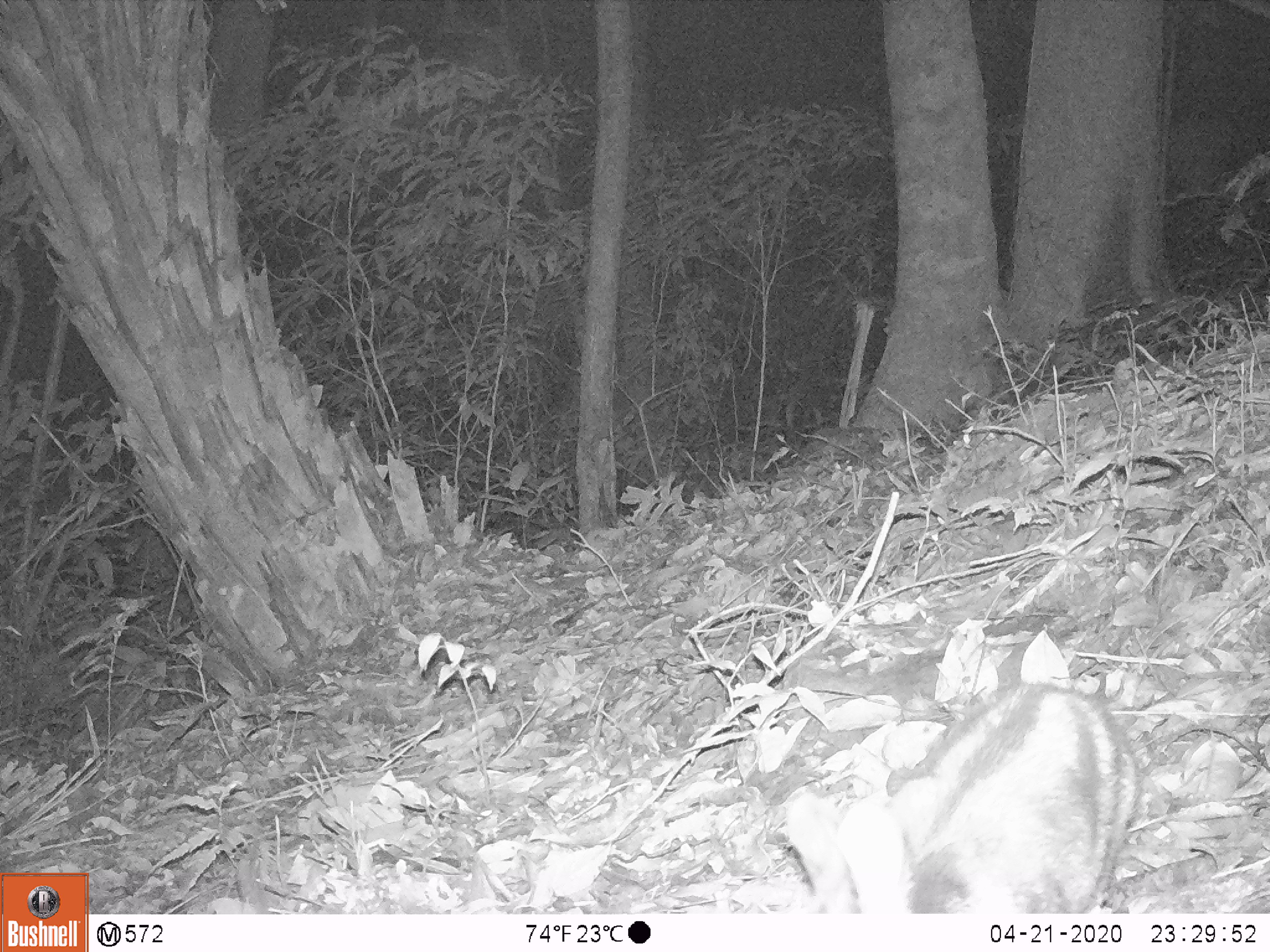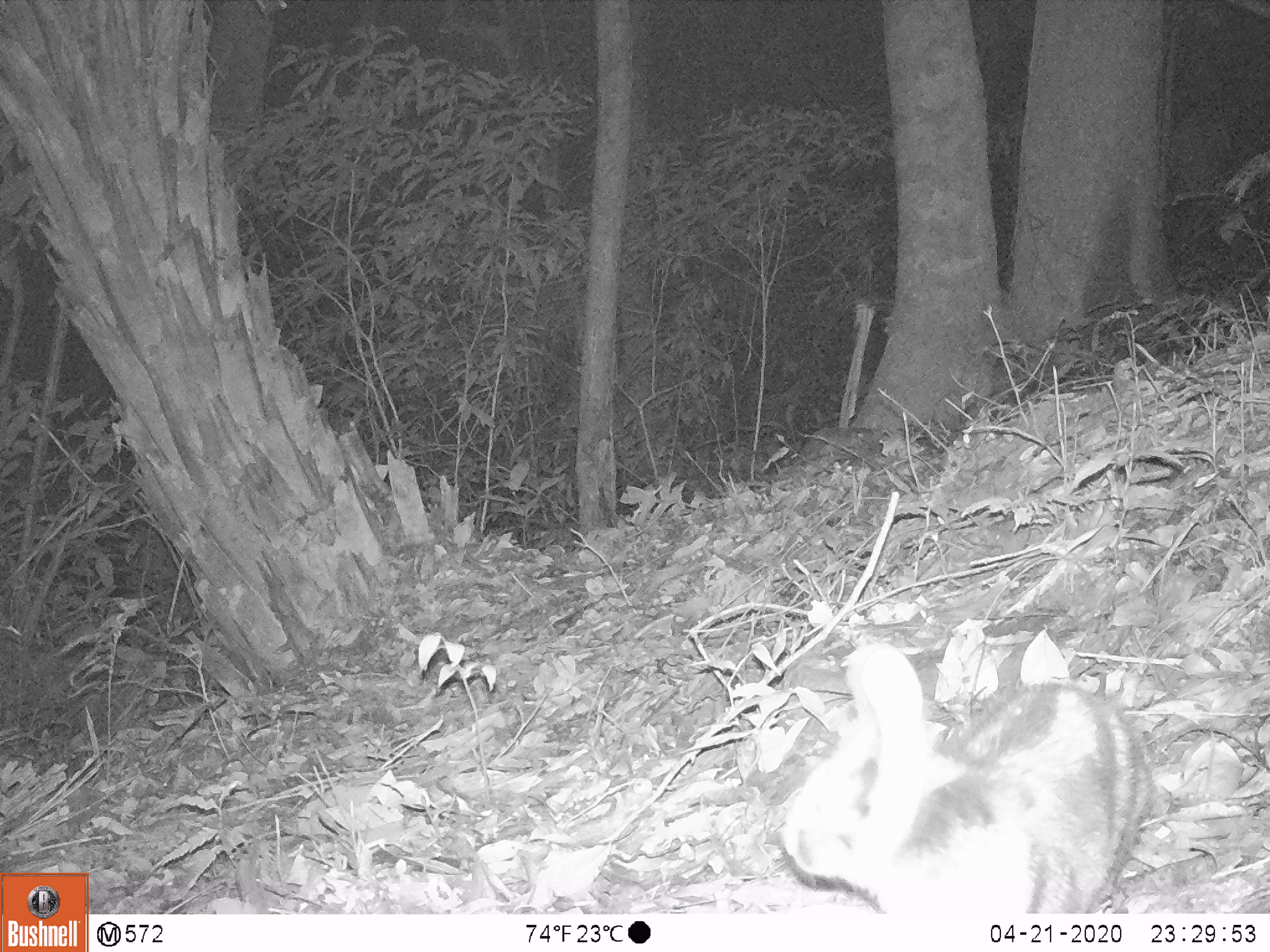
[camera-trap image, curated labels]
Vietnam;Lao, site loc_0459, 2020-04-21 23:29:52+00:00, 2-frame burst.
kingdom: Animalia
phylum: Chordata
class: Mammalia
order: Lagomorpha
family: Leporidae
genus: Nesolagus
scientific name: Nesolagus timminsi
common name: annamite striped rabbit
Annamite striped rabbit (Nesolagus timminsi). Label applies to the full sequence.